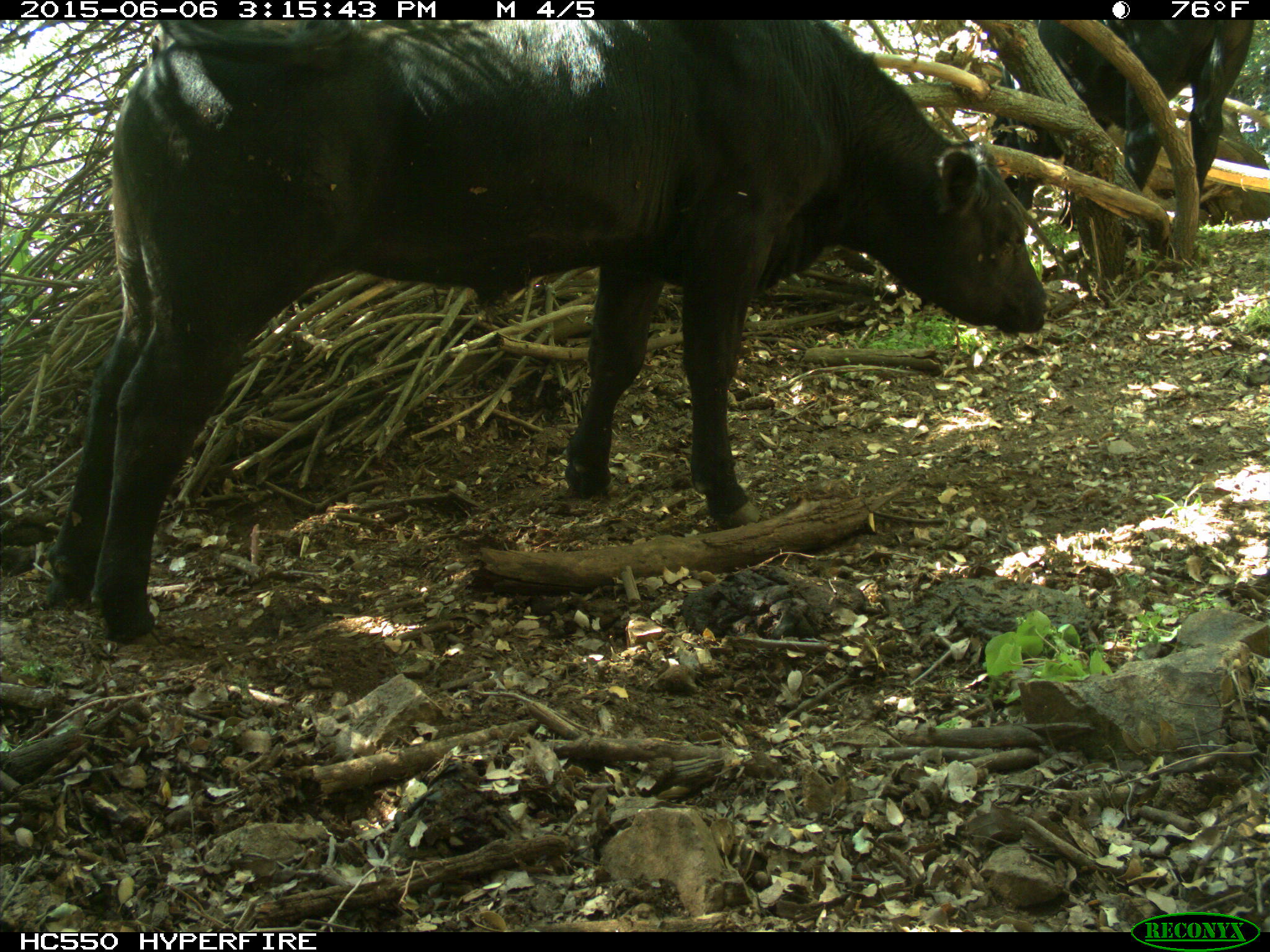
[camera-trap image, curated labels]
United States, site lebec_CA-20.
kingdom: Animalia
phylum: Chordata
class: Mammalia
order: Artiodactyla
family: Bovidae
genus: Bos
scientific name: Bos taurus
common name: domestic cow